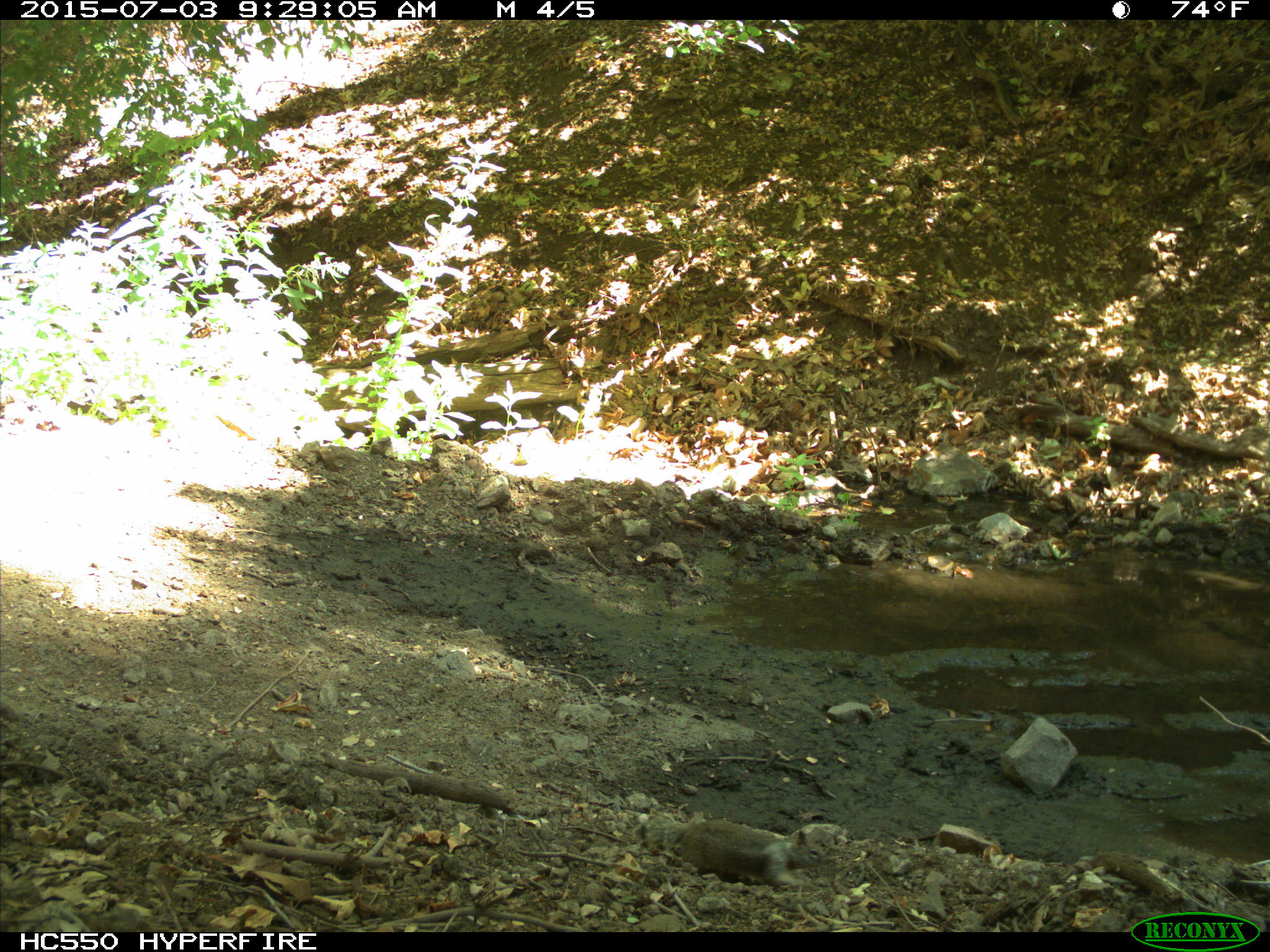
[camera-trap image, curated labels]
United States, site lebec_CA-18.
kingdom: Animalia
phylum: Chordata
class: Mammalia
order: Rodentia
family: Sciuridae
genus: Otospermophilus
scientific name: Otospermophilus beecheyi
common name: california ground squirrel